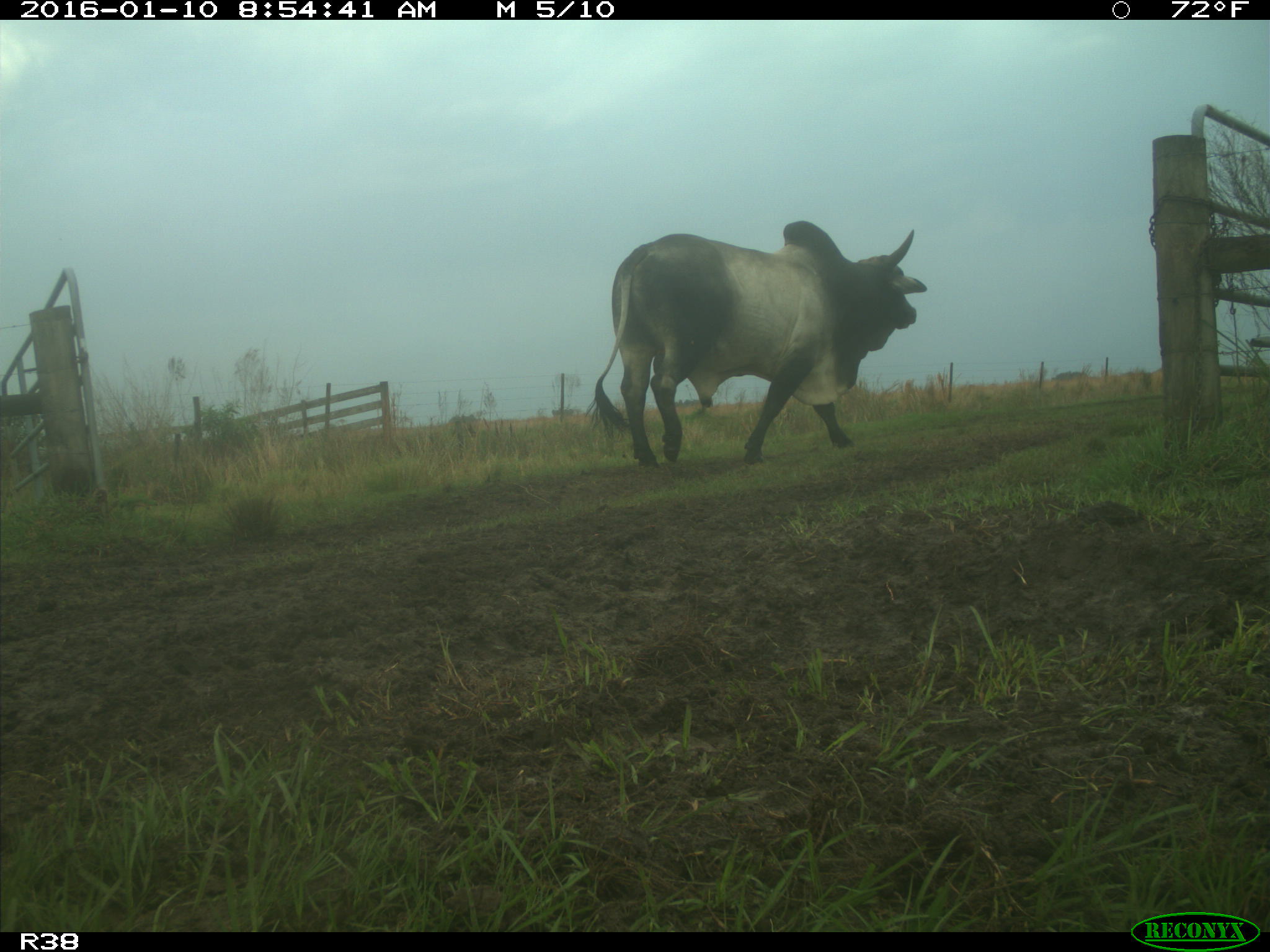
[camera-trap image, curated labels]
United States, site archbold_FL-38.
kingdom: Animalia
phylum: Chordata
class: Mammalia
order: Artiodactyla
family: Bovidae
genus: Bos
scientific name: Bos taurus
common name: domestic cow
Bos taurus (domestic cow).